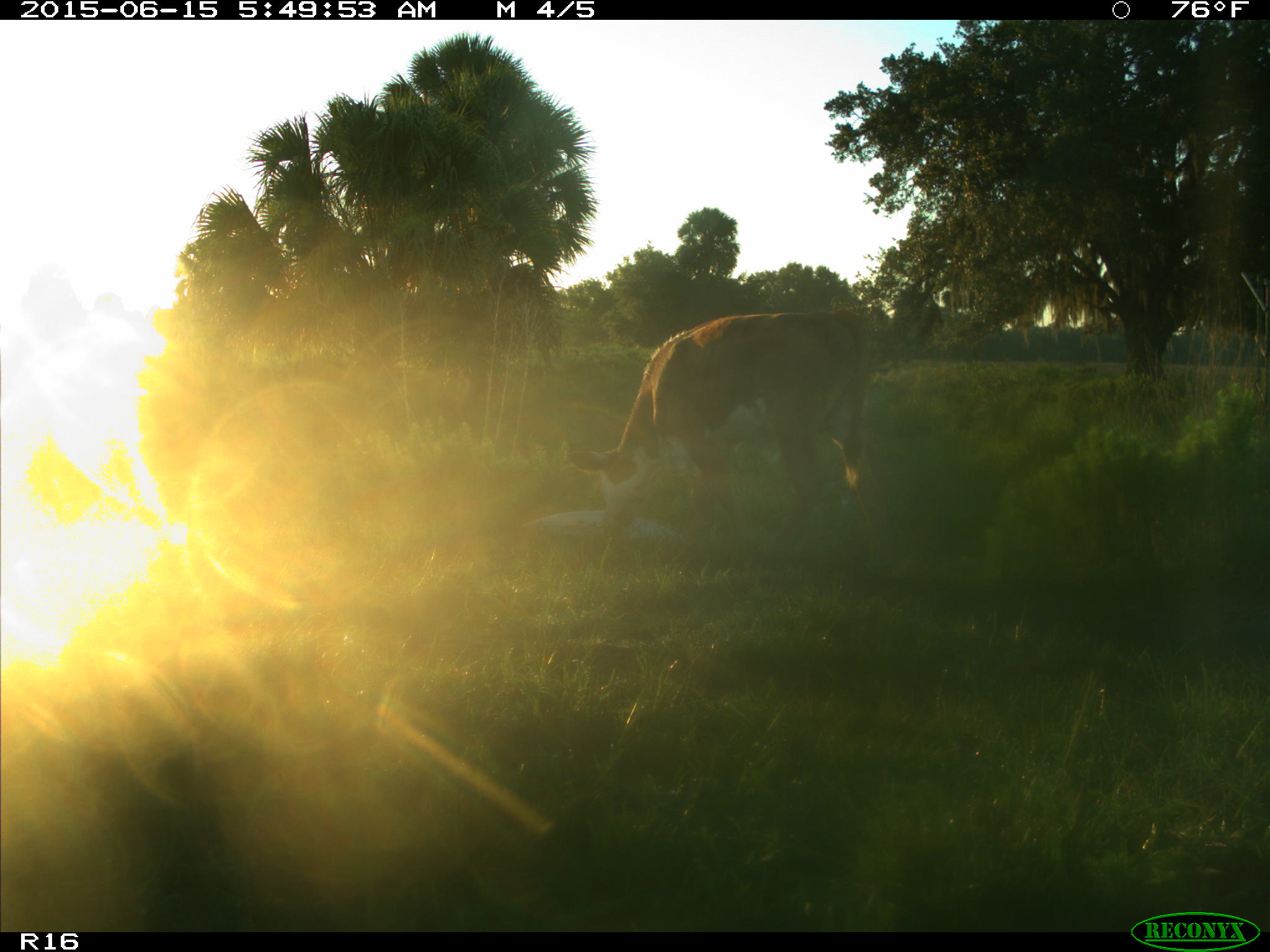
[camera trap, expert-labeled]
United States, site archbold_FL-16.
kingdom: Animalia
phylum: Chordata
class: Mammalia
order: Artiodactyla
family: Bovidae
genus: Bos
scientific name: Bos taurus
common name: domestic cow